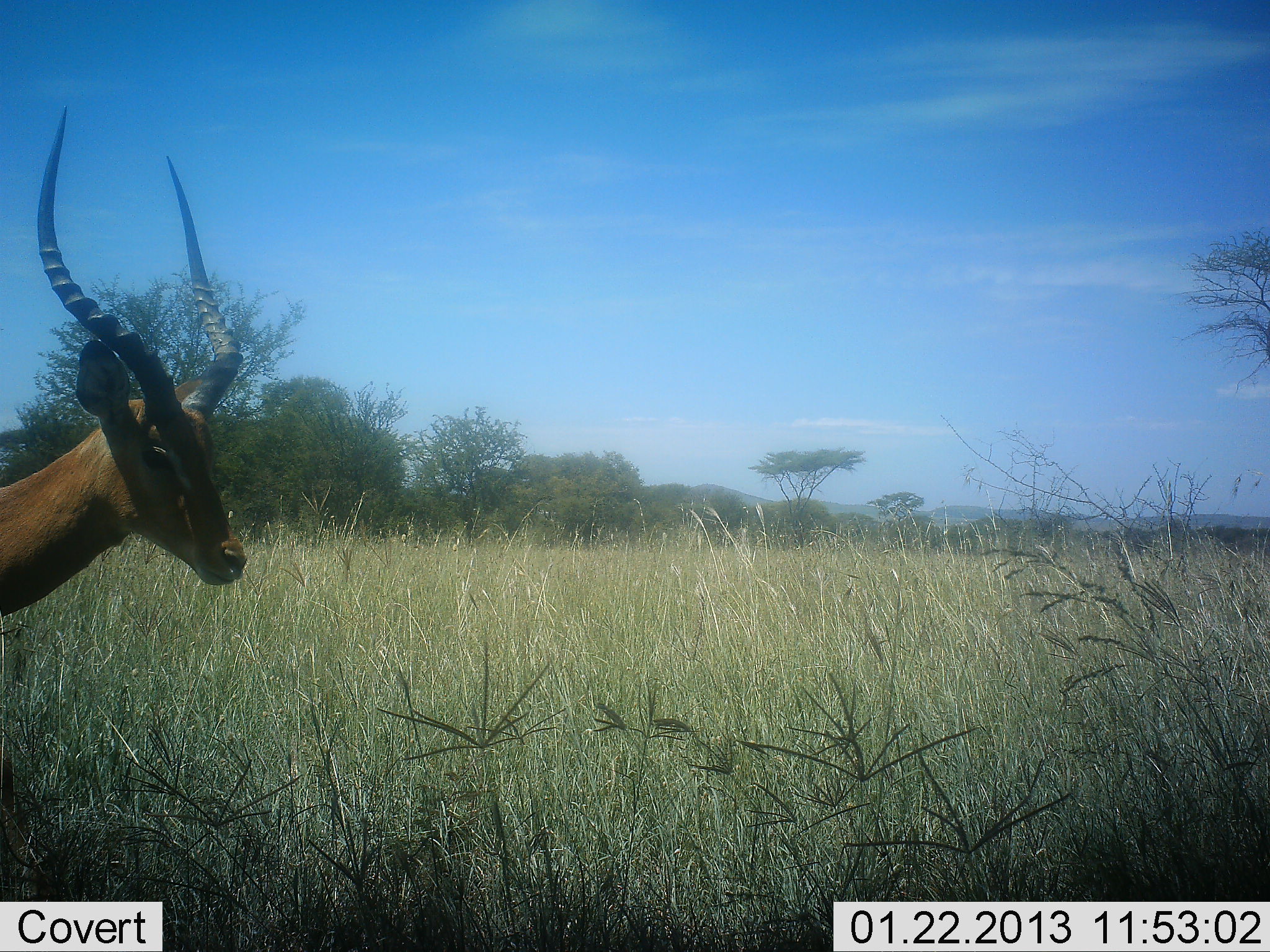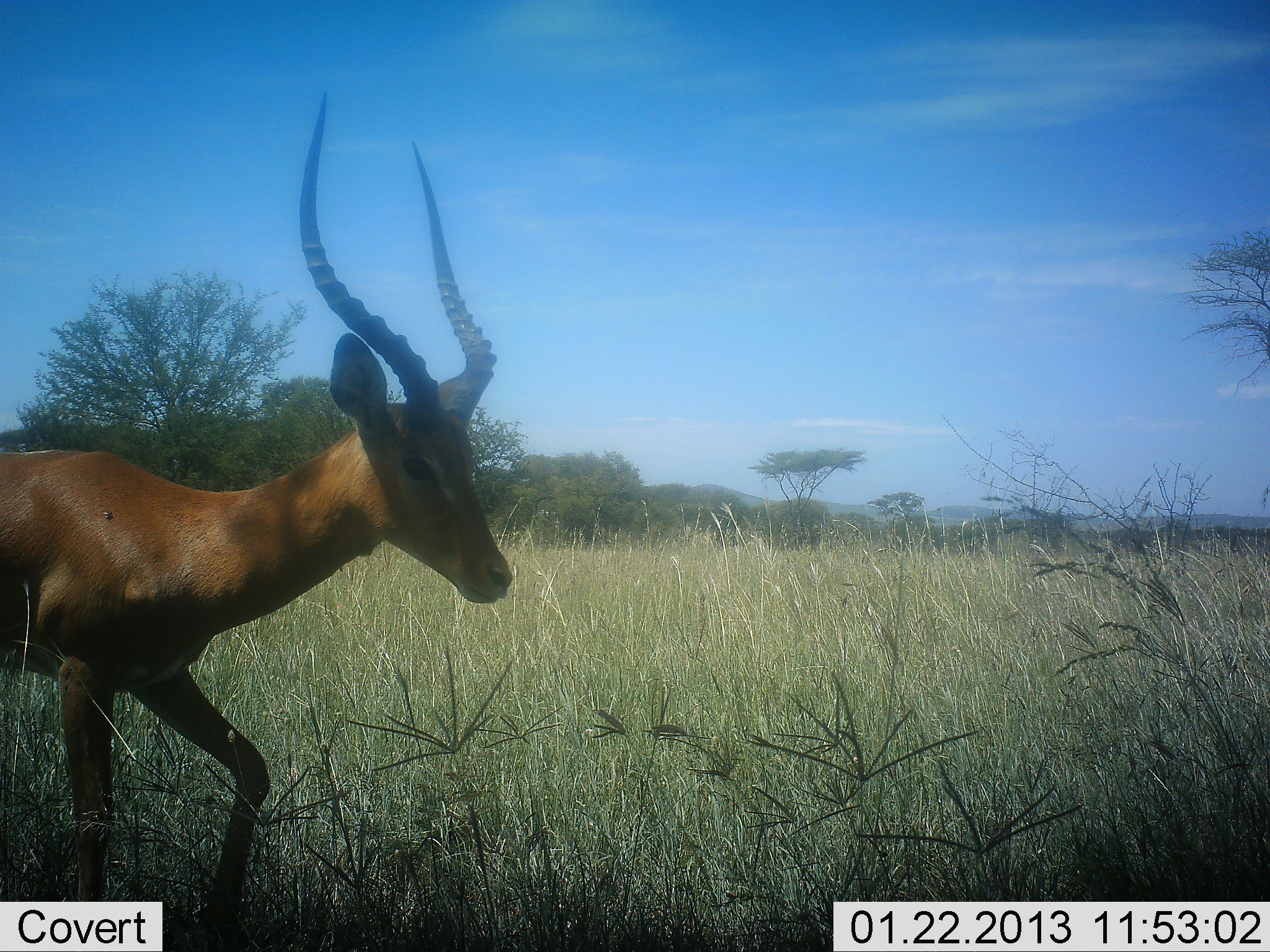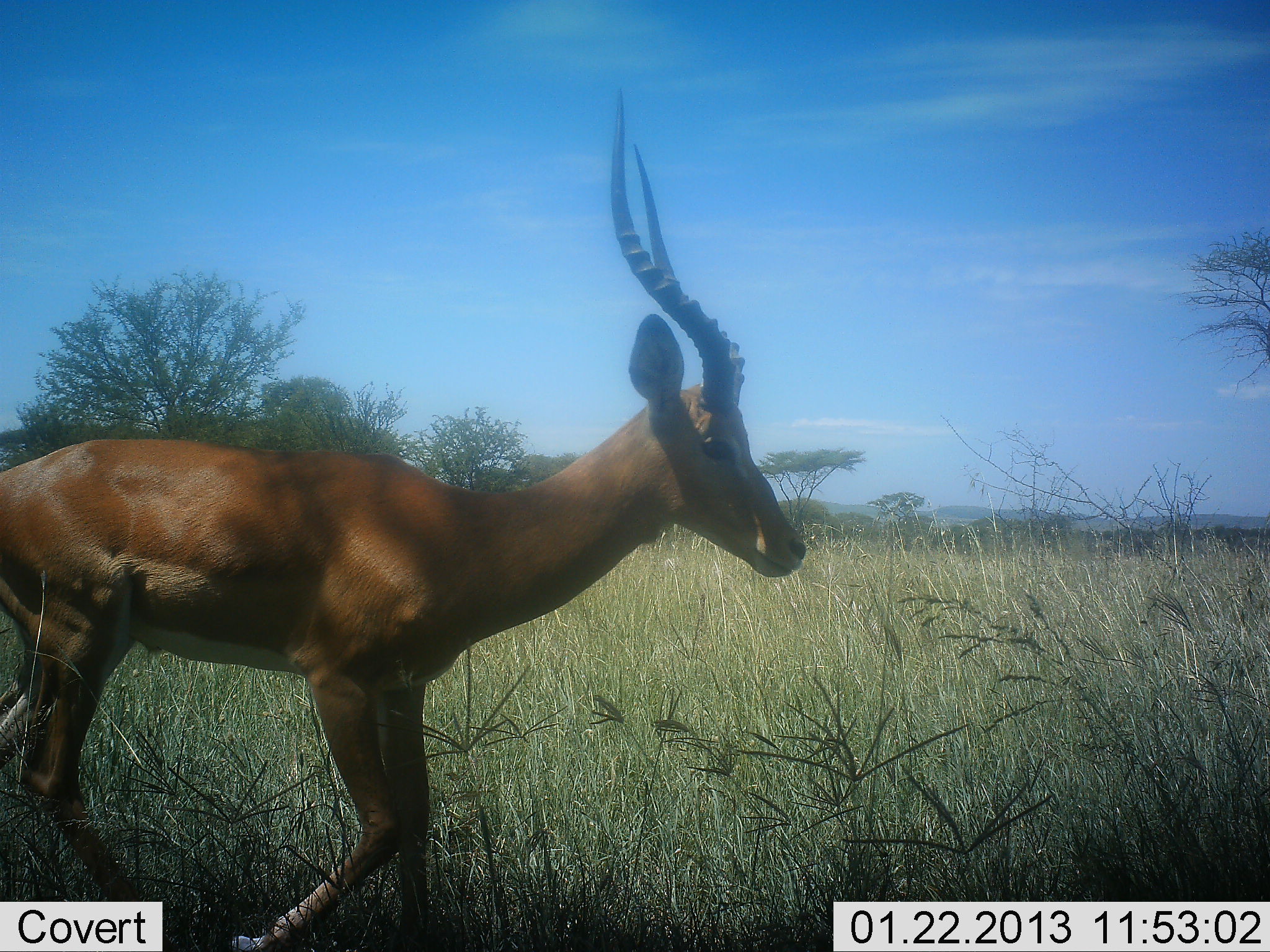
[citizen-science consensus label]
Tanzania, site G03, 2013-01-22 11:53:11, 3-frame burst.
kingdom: Animalia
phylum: Chordata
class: Mammalia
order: Artiodactyla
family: Bovidae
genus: Aepyceros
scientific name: Aepyceros melampus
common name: impala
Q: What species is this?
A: Impala (Aepyceros melampus).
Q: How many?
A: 1.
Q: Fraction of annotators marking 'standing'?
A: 0%.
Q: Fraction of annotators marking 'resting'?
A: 0%.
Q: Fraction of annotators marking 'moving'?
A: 100%.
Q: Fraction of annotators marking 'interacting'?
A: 0%.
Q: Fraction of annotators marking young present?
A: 0%.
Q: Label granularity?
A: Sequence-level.